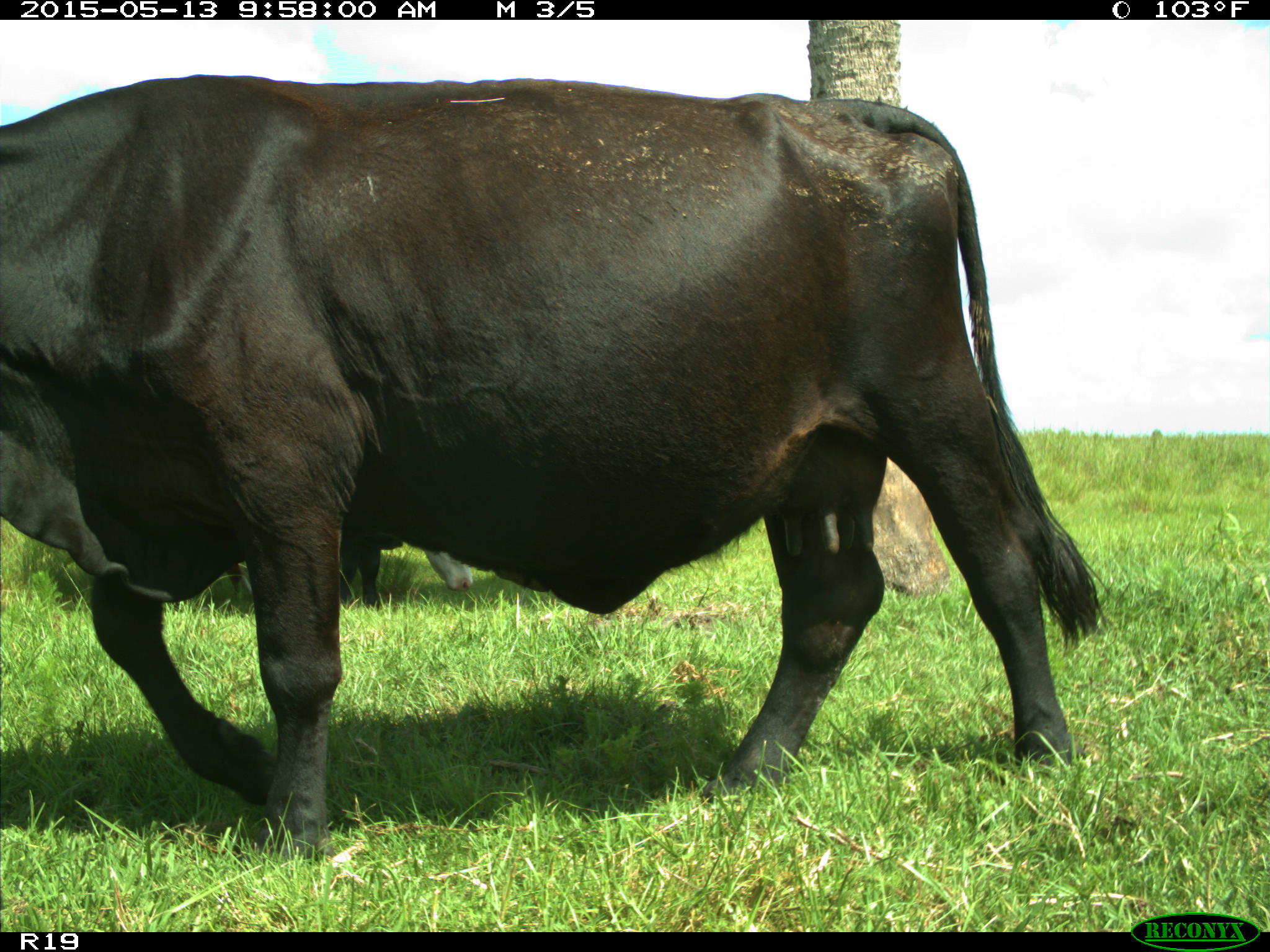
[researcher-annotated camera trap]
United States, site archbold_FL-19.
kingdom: Animalia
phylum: Chordata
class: Mammalia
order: Artiodactyla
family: Bovidae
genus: Bos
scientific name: Bos taurus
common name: domestic cow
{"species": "Bos taurus (domestic cow)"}